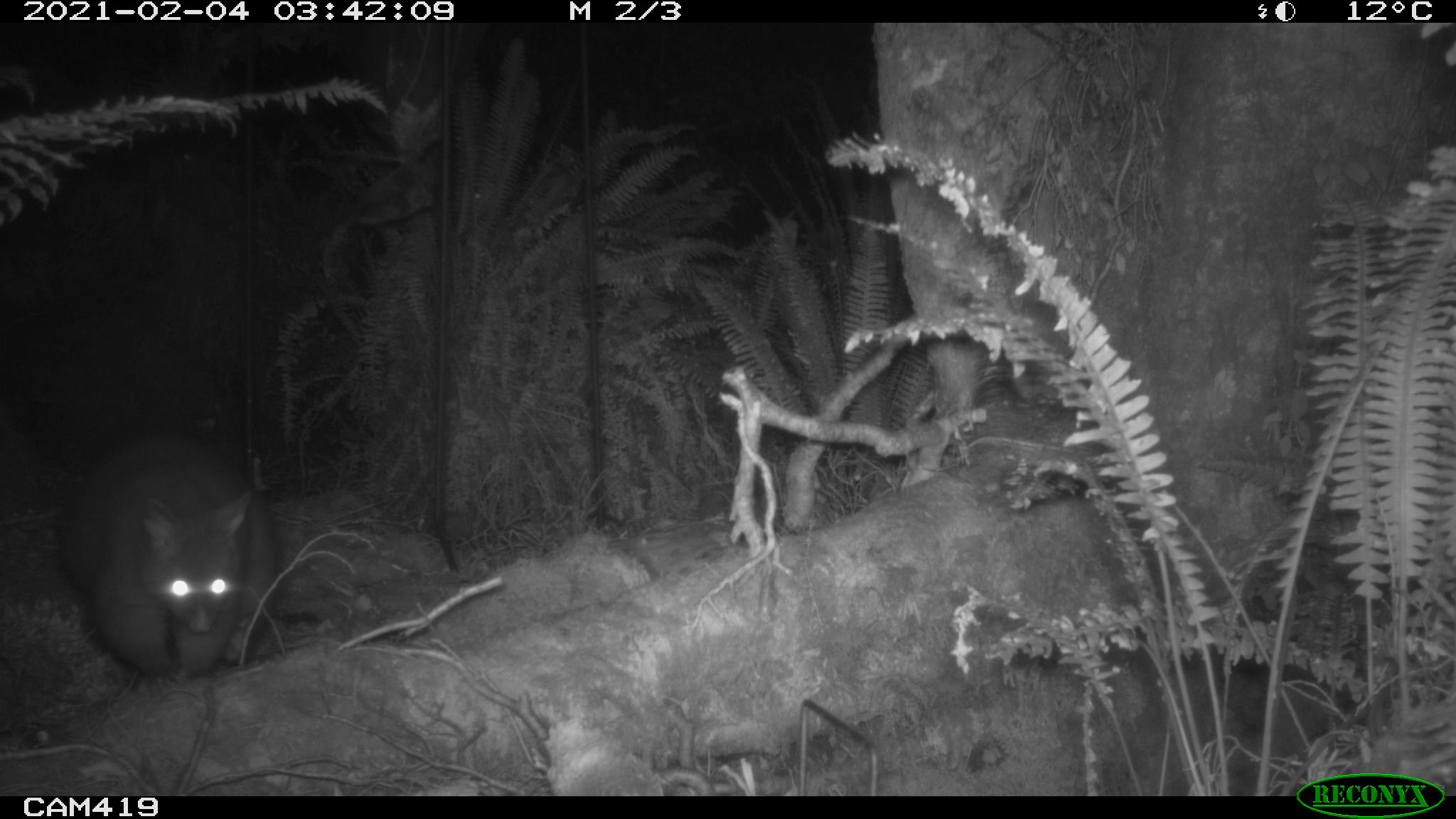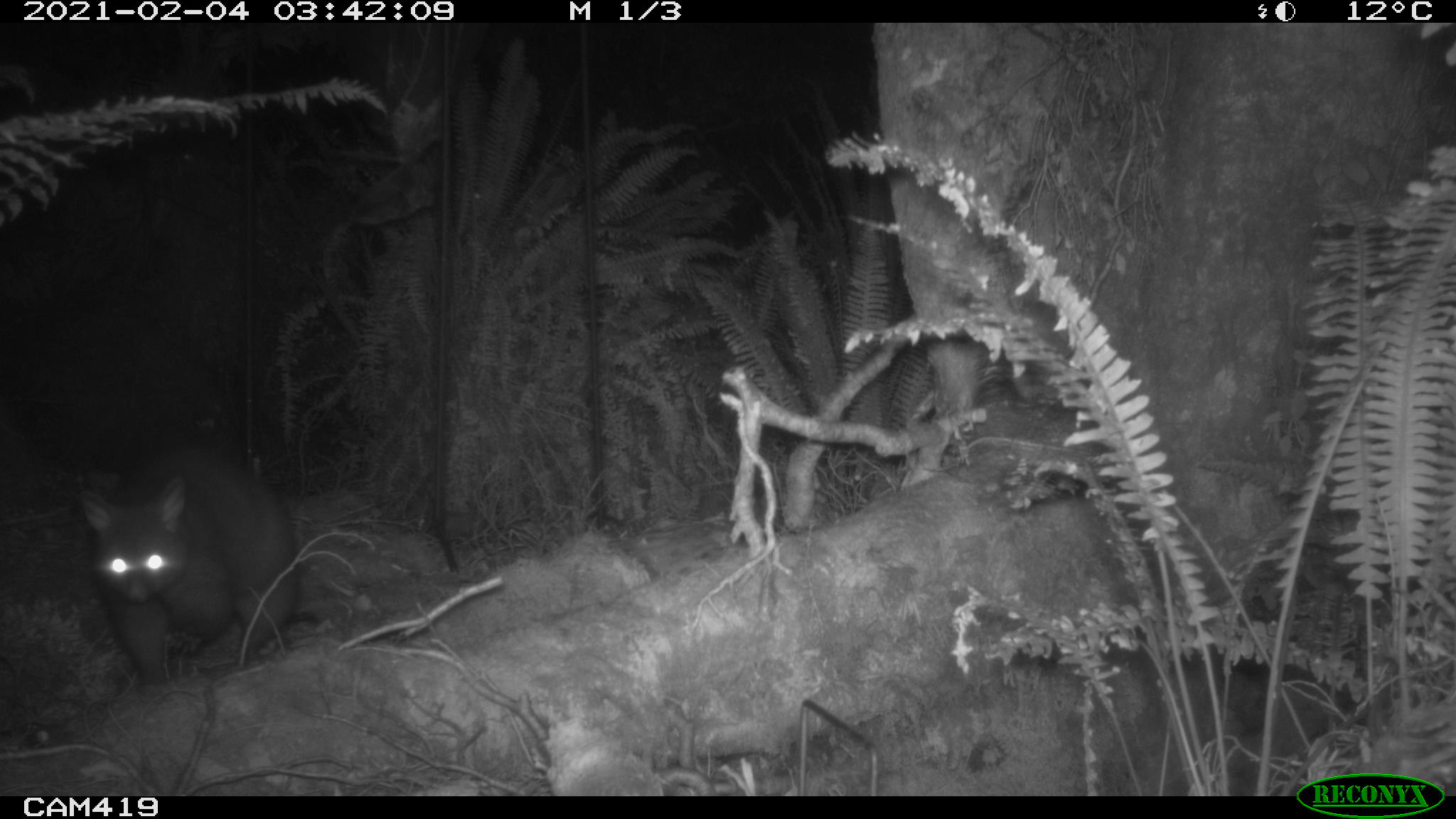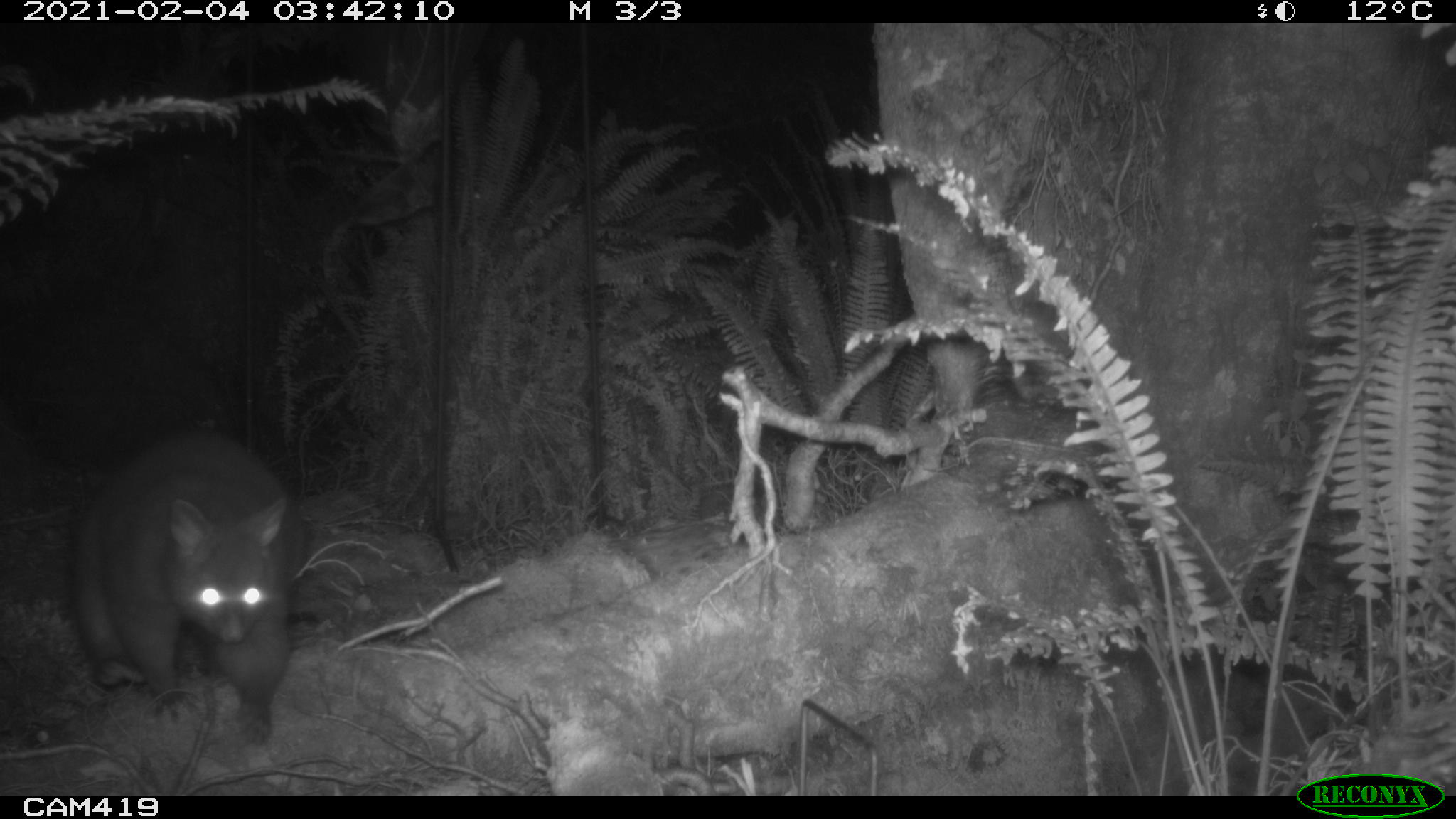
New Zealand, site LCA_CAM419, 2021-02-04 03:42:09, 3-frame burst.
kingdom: Animalia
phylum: Chordata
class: Mammalia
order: Diprotodontia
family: Phalangeridae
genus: Trichosurus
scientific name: Trichosurus vulpecula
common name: common brushtail possum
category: possum